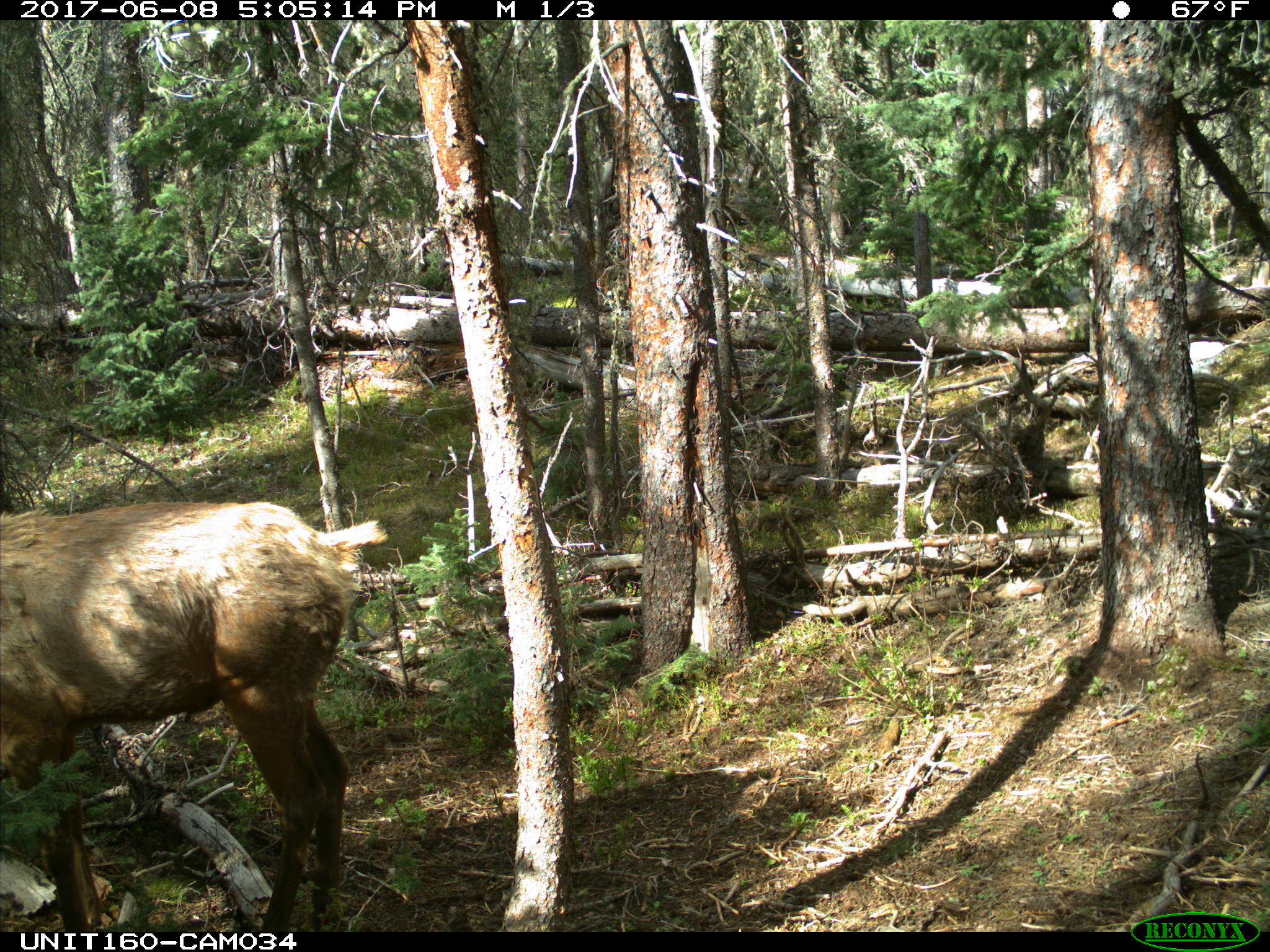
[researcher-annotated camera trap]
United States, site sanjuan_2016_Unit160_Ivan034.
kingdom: Animalia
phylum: Chordata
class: Mammalia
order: Artiodactyla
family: Cervidae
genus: Cervus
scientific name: Cervus elaphus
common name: red deer